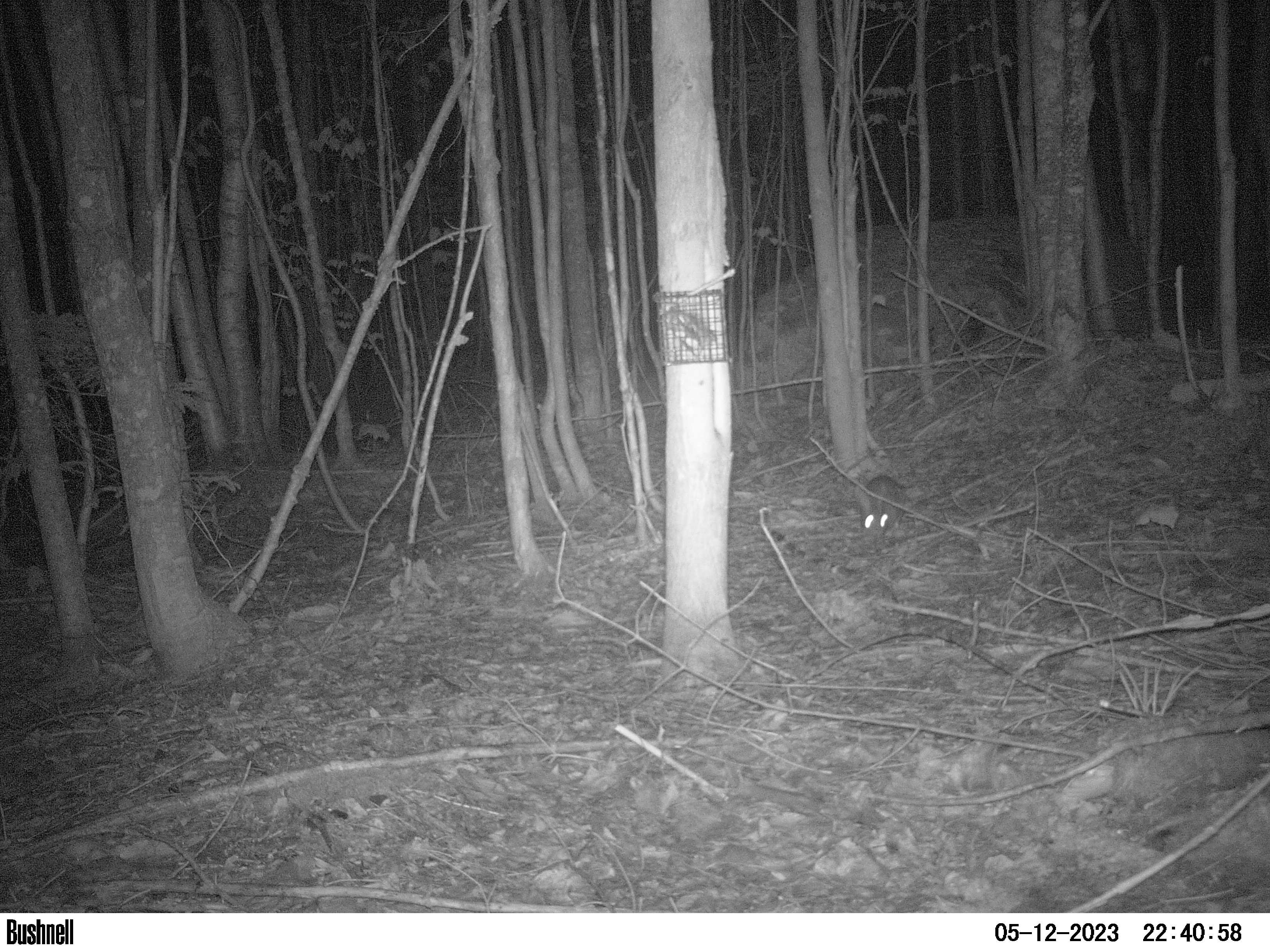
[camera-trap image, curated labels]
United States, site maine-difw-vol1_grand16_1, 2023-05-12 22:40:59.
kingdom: Animalia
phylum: Chordata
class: Mammalia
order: Lagomorpha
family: Leporidae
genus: Lepus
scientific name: Lepus americanus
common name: snowshoe hare